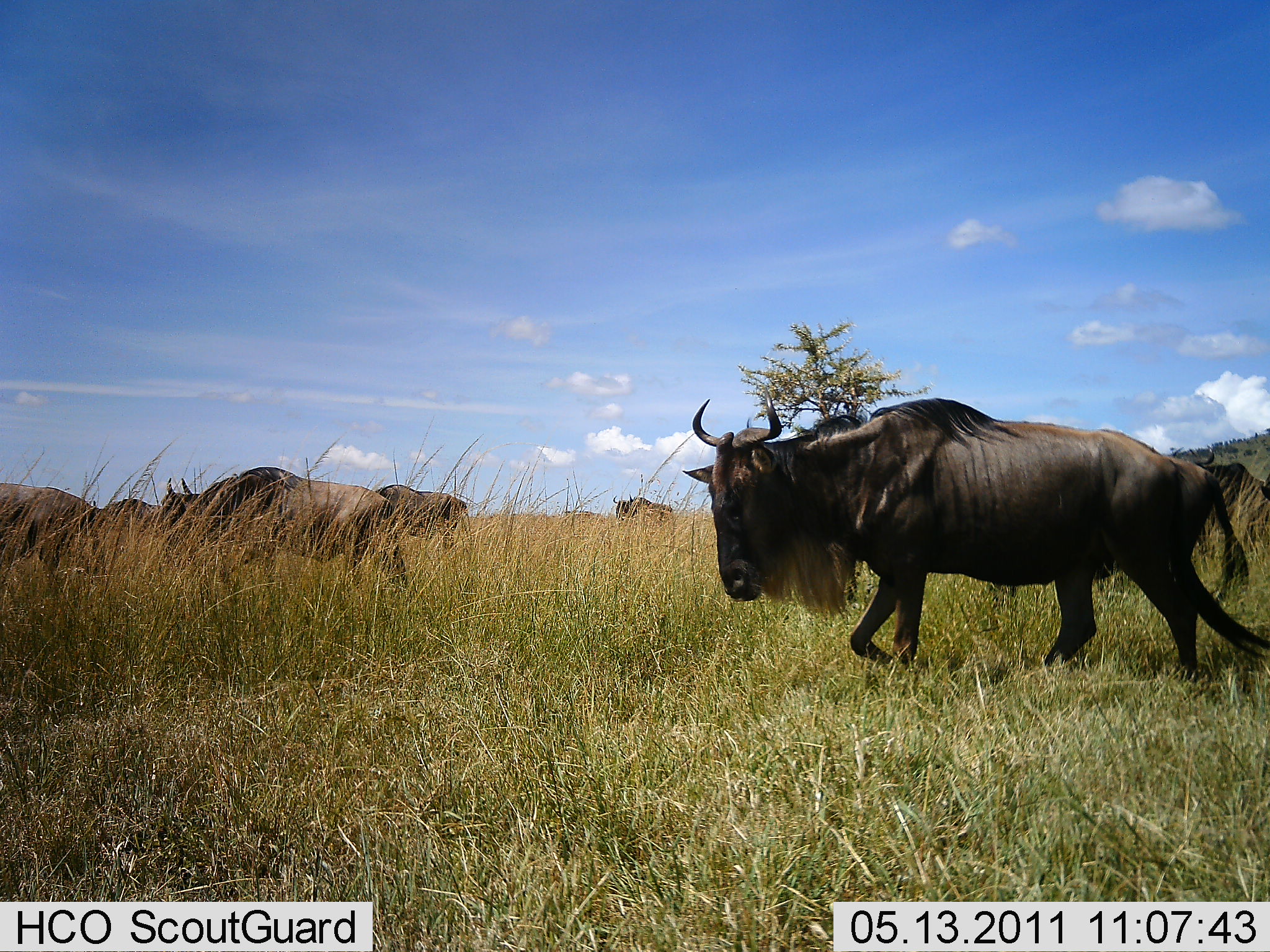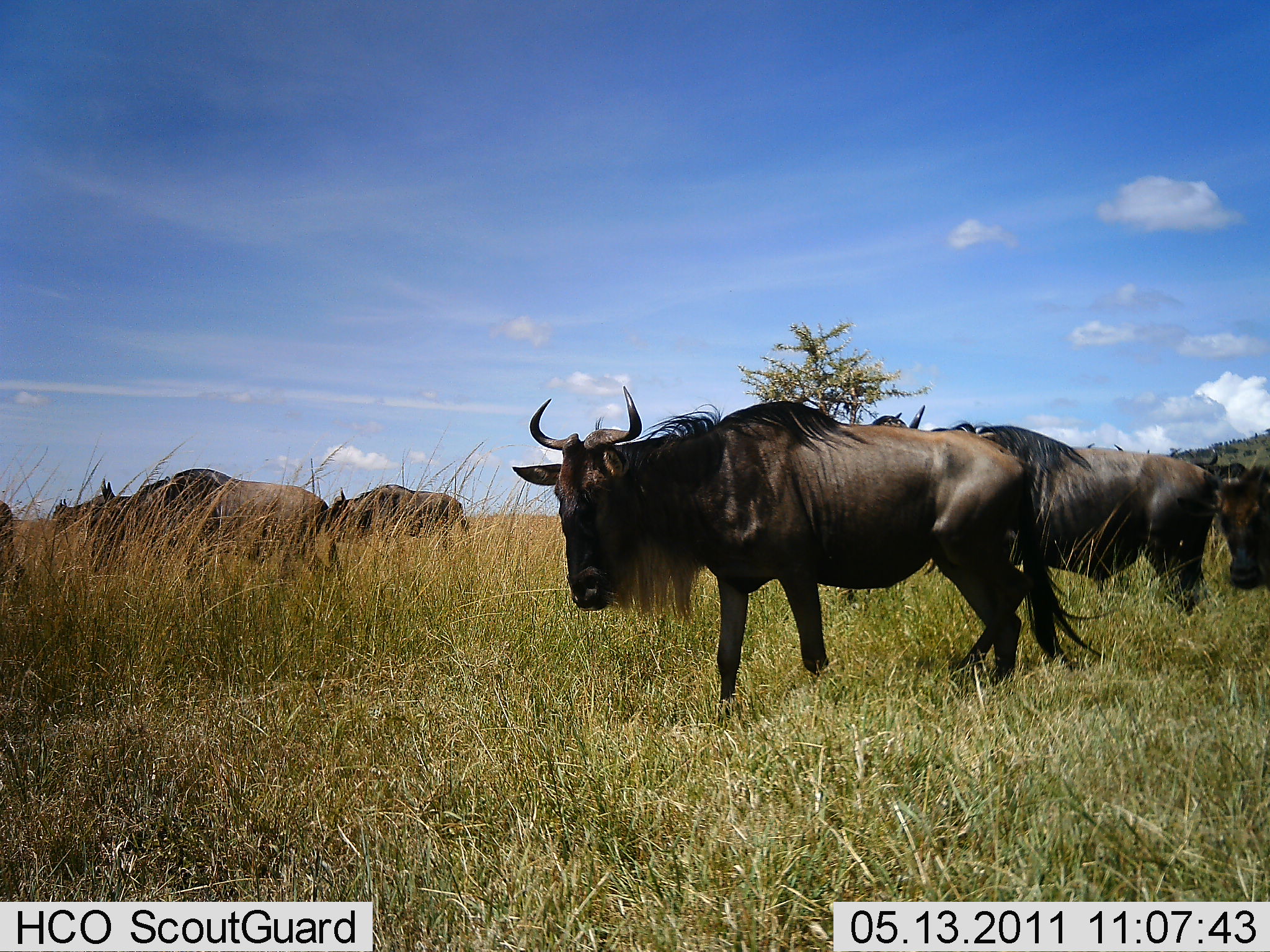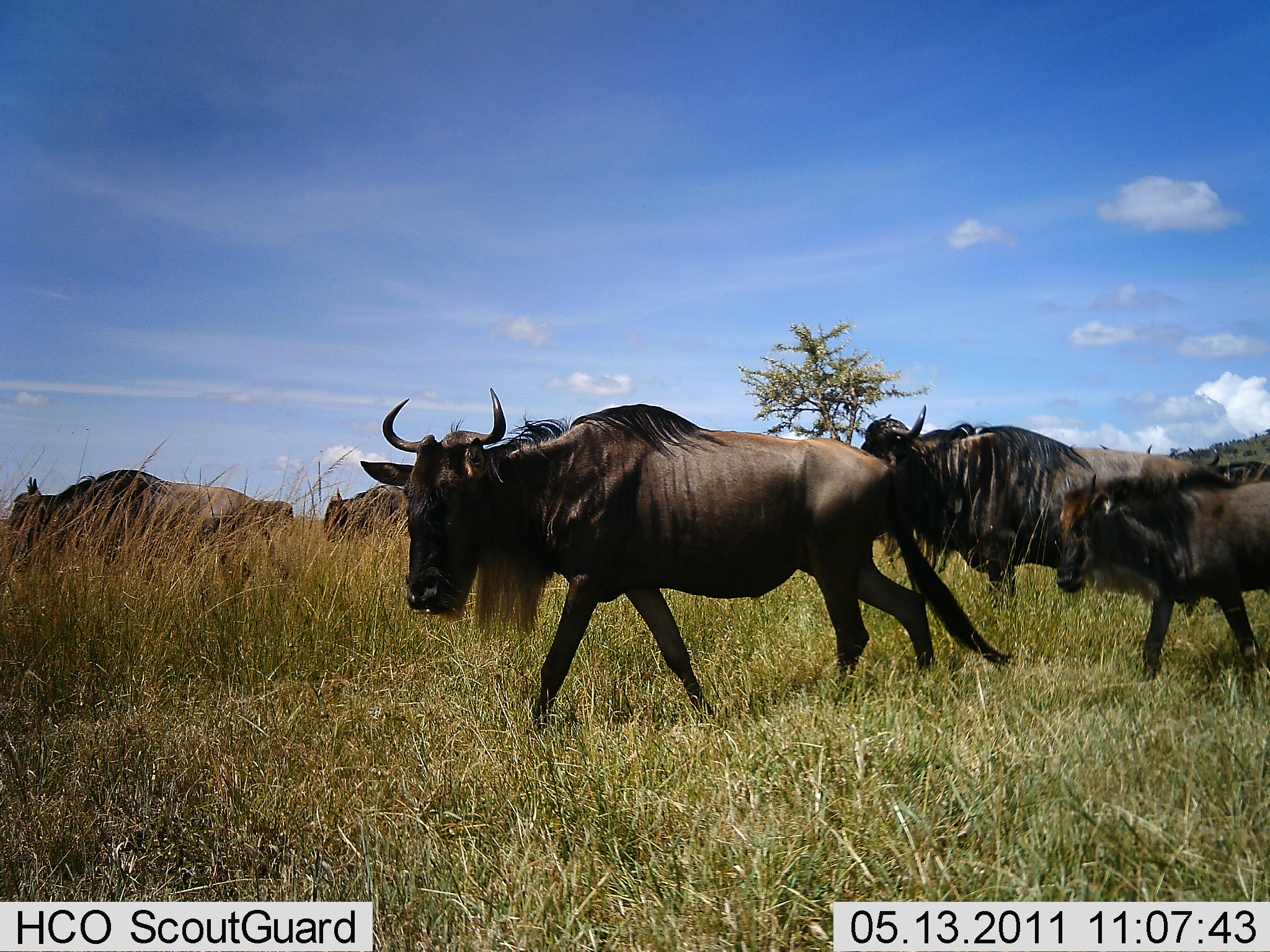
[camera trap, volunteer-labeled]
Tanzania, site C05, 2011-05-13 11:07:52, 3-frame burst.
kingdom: Animalia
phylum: Chordata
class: Mammalia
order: Artiodactyla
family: Bovidae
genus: Connochaetes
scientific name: Connochaetes taurinus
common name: blue wildebeest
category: wildebeest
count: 8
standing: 15%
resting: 0%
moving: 100%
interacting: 0%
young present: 23%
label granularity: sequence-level